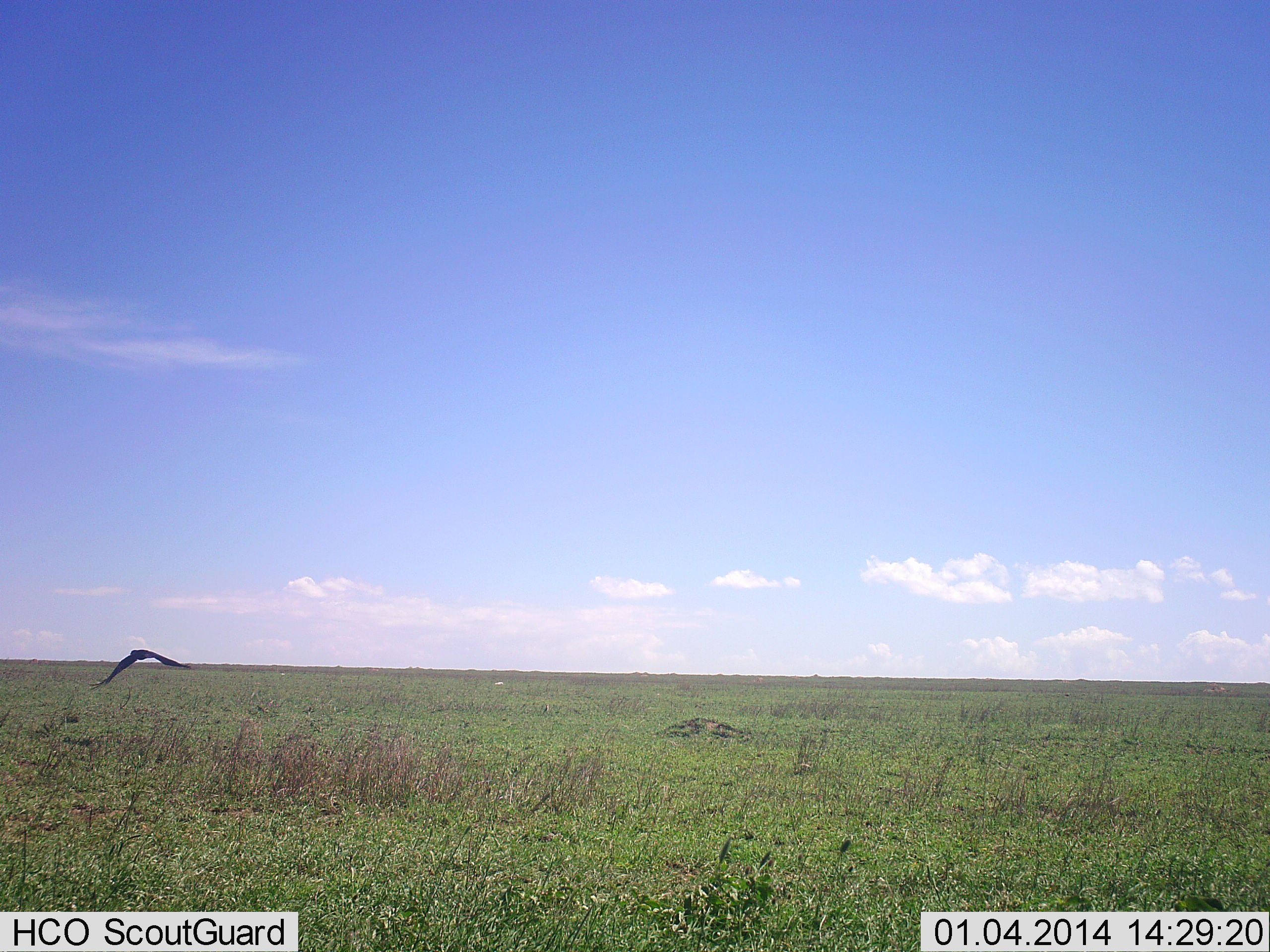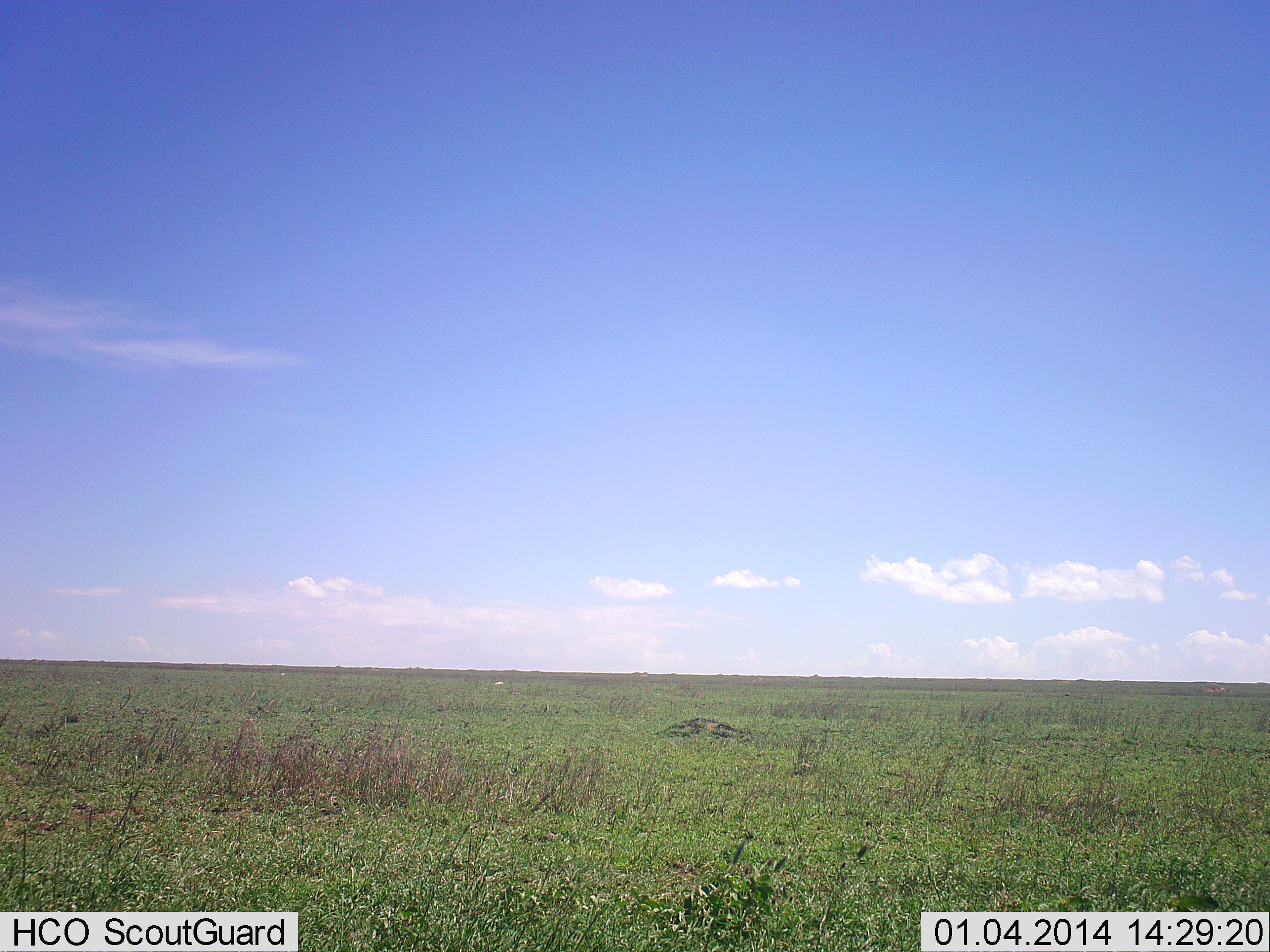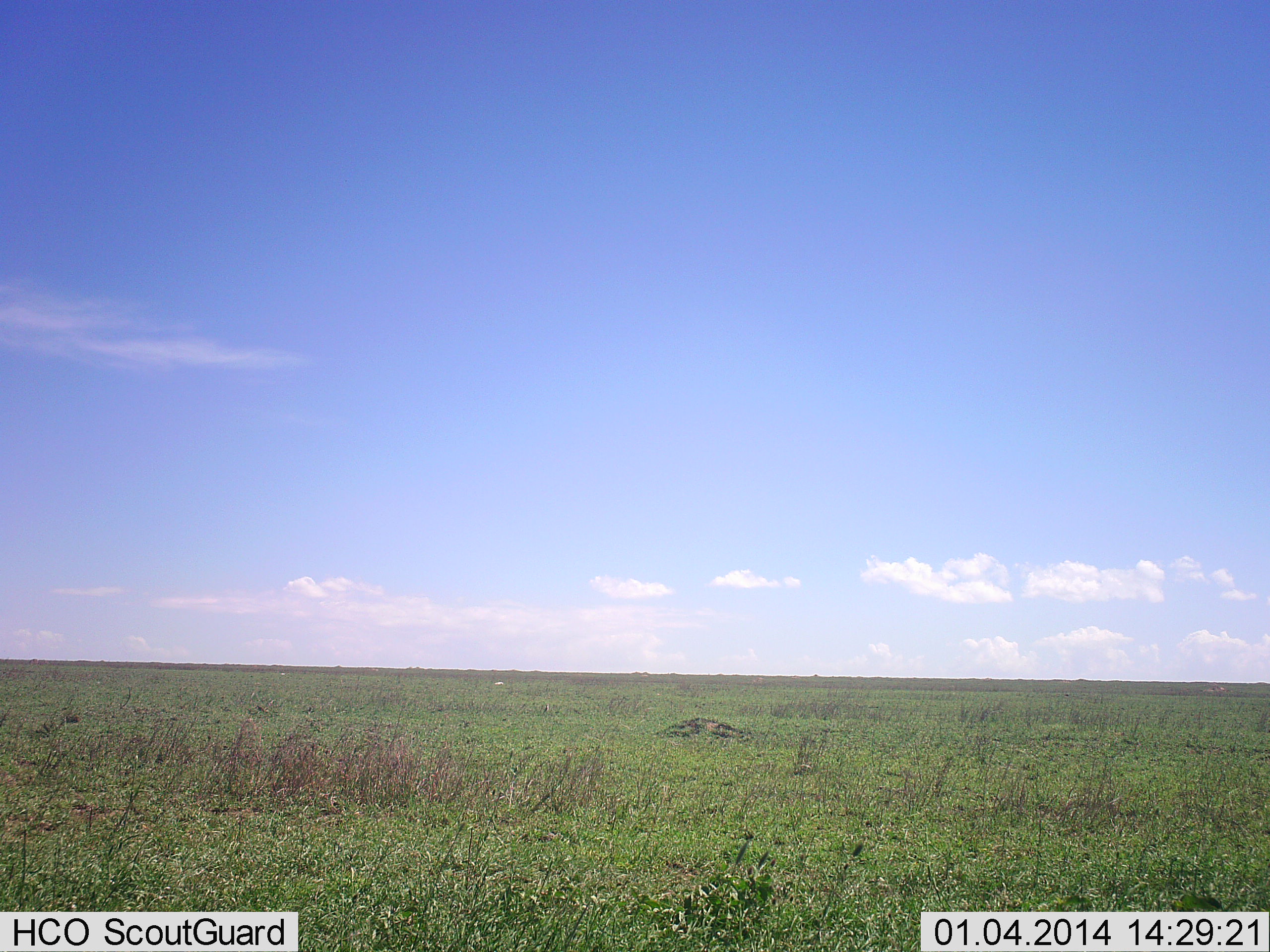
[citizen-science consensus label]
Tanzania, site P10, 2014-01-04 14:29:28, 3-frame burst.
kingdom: Animalia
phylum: Chordata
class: Aves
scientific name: Aves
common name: bird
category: otherbird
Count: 1.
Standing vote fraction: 0%.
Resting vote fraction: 0%.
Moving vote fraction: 100%.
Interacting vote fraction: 0%.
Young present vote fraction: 0%.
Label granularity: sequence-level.